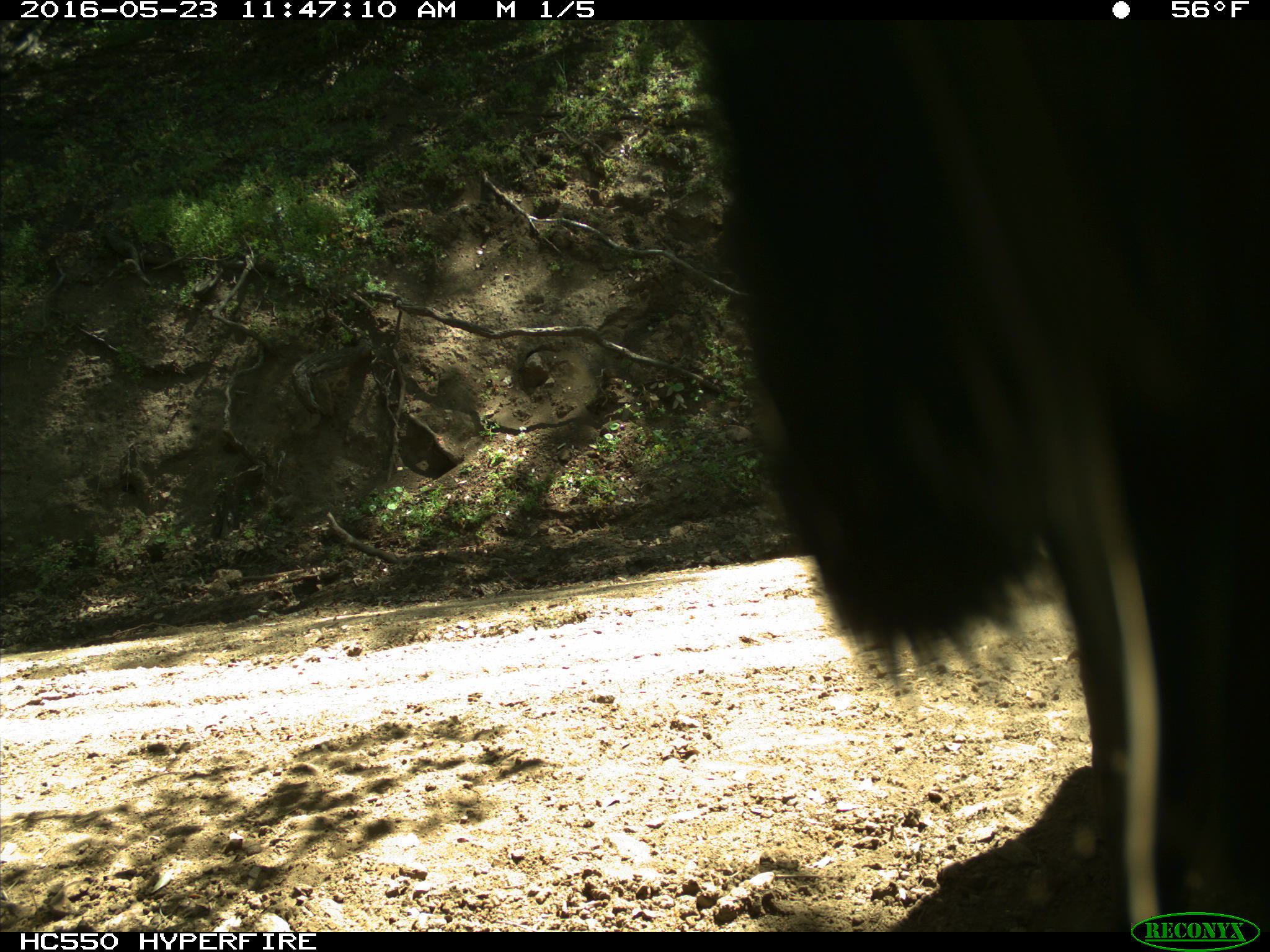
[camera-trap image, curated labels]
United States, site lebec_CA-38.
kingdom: Animalia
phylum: Chordata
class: Mammalia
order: Artiodactyla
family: Bovidae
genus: Bos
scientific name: Bos taurus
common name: domestic cow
Bos taurus (domestic cow).